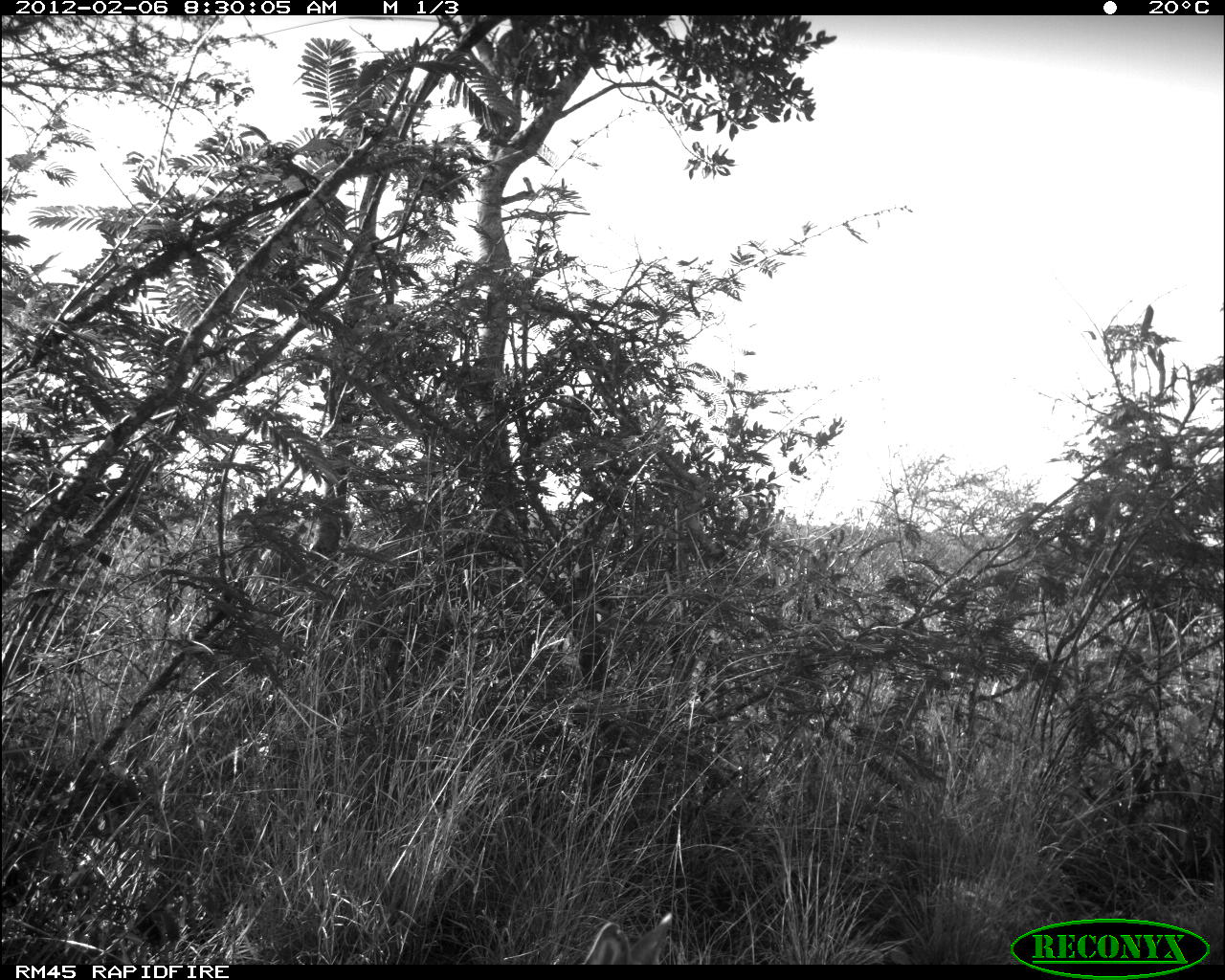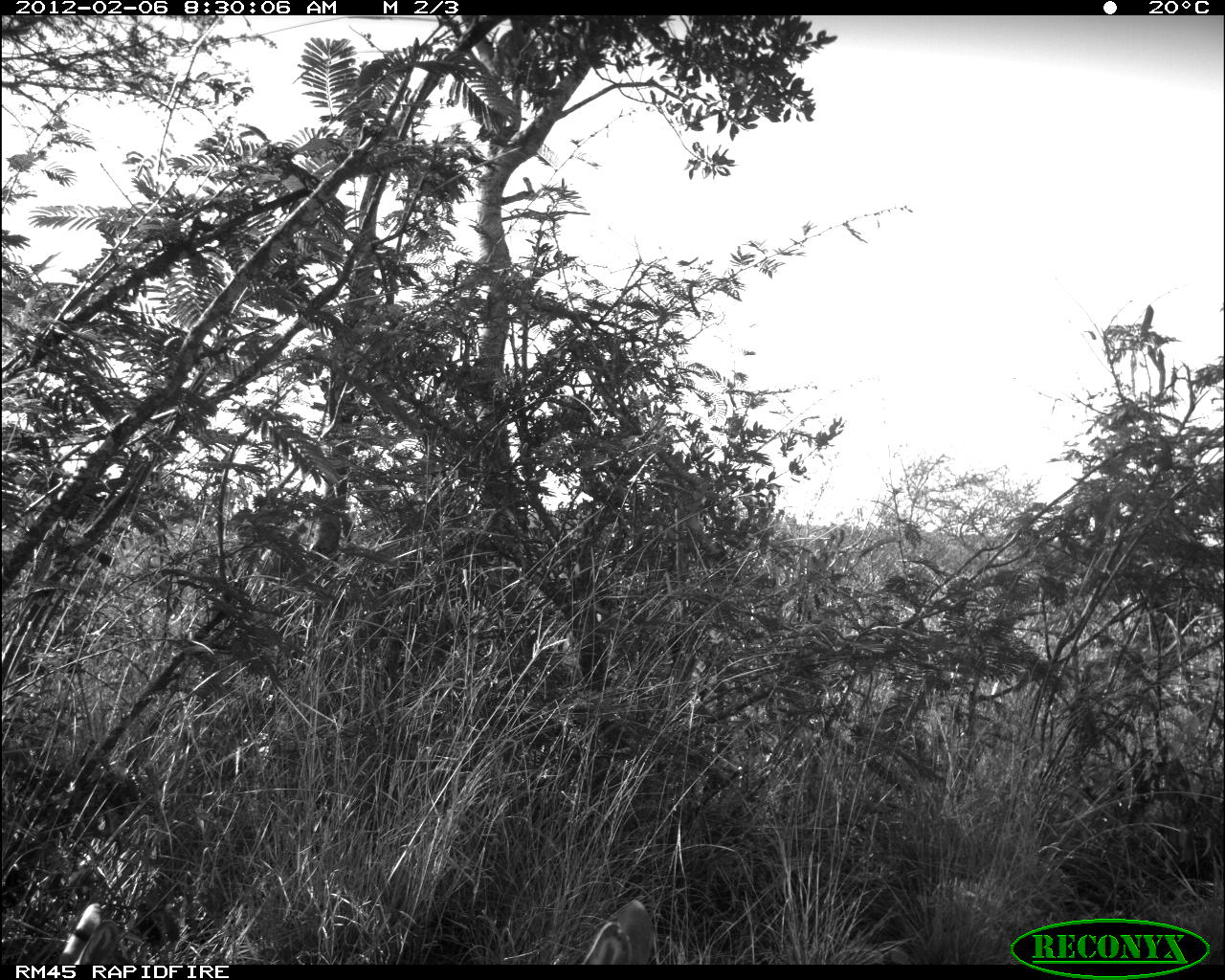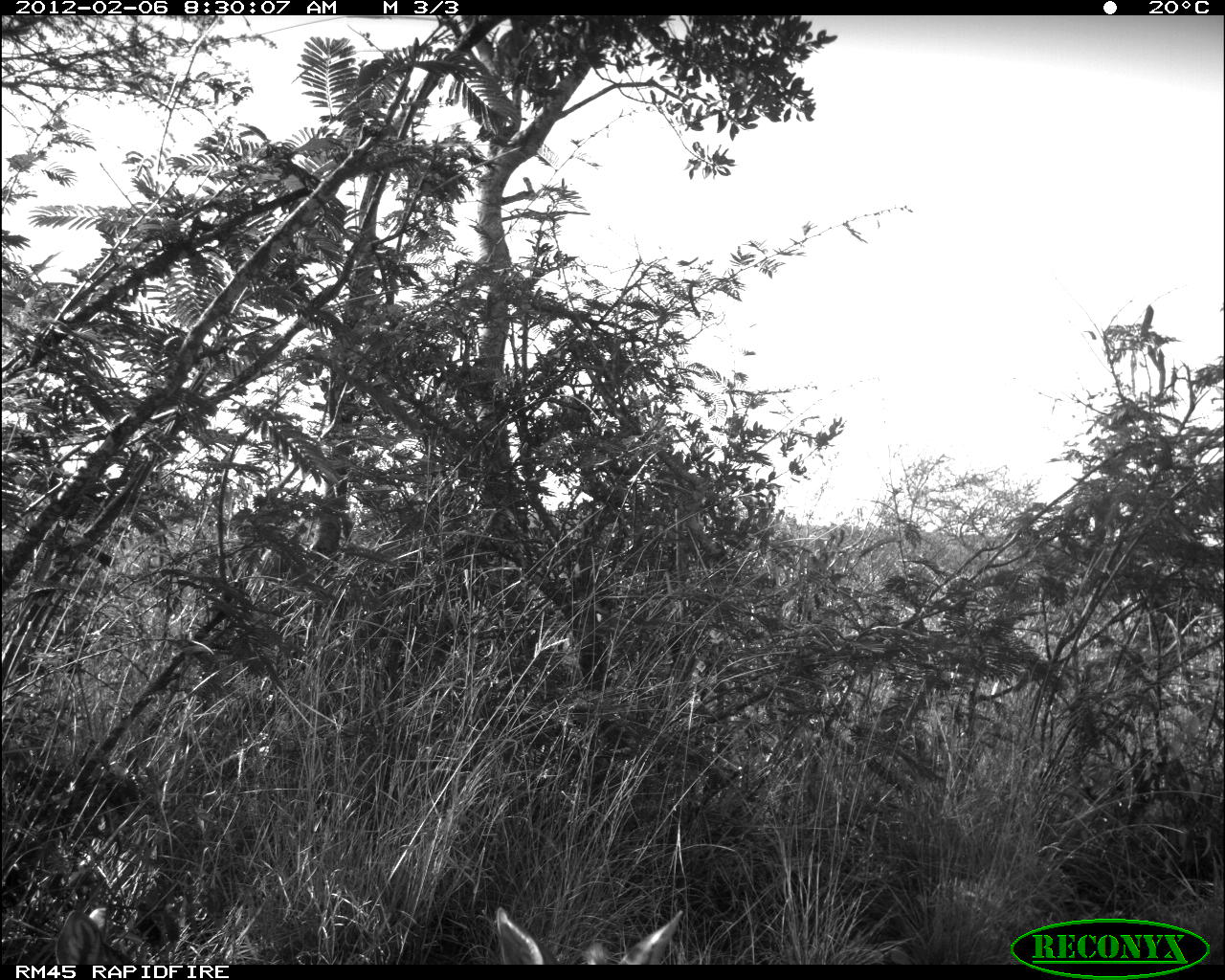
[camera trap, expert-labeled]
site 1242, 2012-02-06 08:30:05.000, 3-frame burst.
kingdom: Animalia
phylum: Chordata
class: Mammalia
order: Artiodactyla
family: Bovidae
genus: Madoqua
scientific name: Madoqua guentheri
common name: günther's dik-dik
Madoqua guentheri (günther's dik-dik), count 1.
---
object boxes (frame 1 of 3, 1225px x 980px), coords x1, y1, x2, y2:
madoqua guentheri: 581, 910, 674, 965